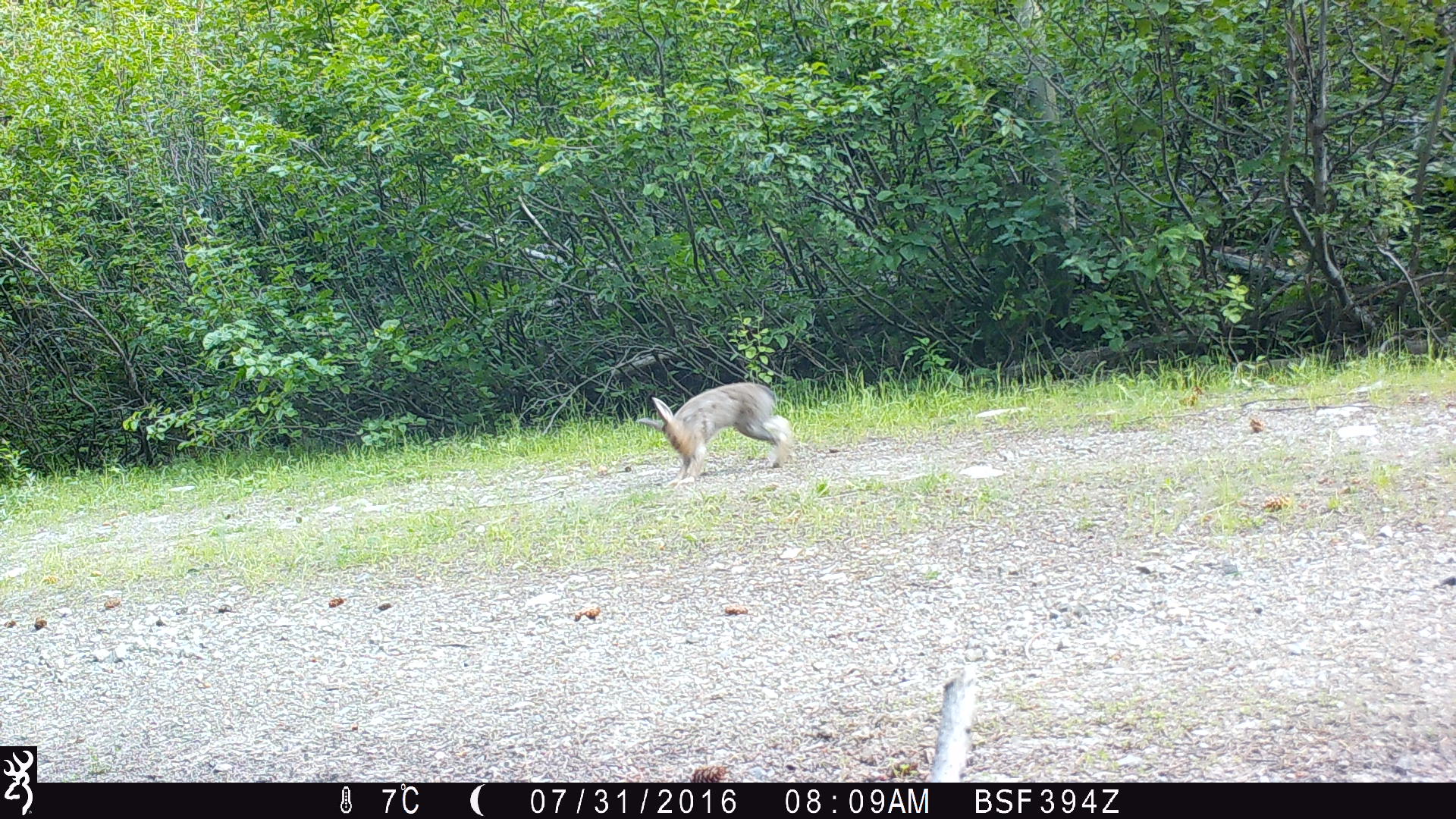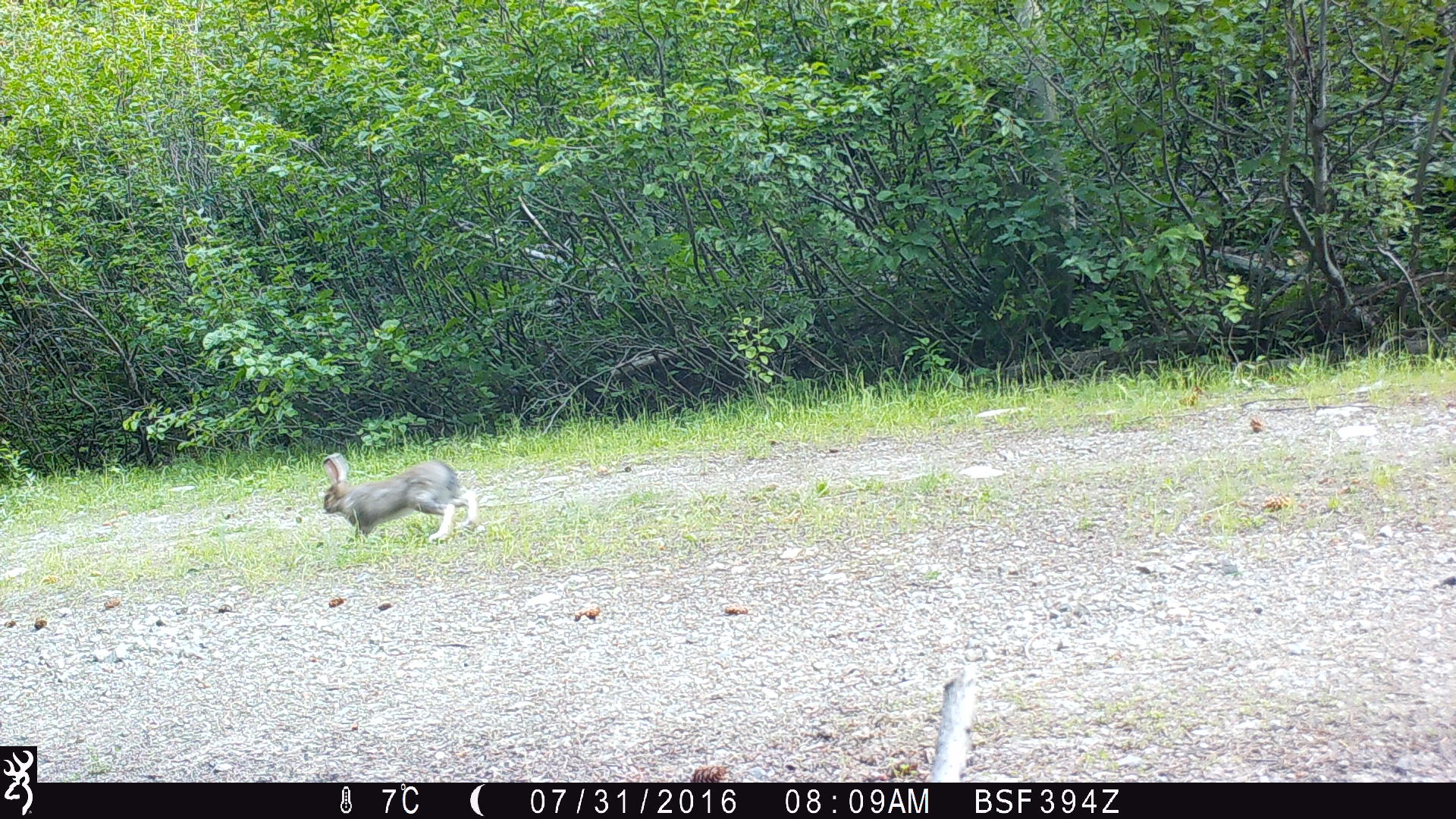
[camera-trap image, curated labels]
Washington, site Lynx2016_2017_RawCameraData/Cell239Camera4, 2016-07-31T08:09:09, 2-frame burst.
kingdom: Animalia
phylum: Chordata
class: Mammalia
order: Lagomorpha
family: Leporidae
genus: Lepus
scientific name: Lepus americanus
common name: snowshoe hare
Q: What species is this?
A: Lepus americanus (snowshoe hare).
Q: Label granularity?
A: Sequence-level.